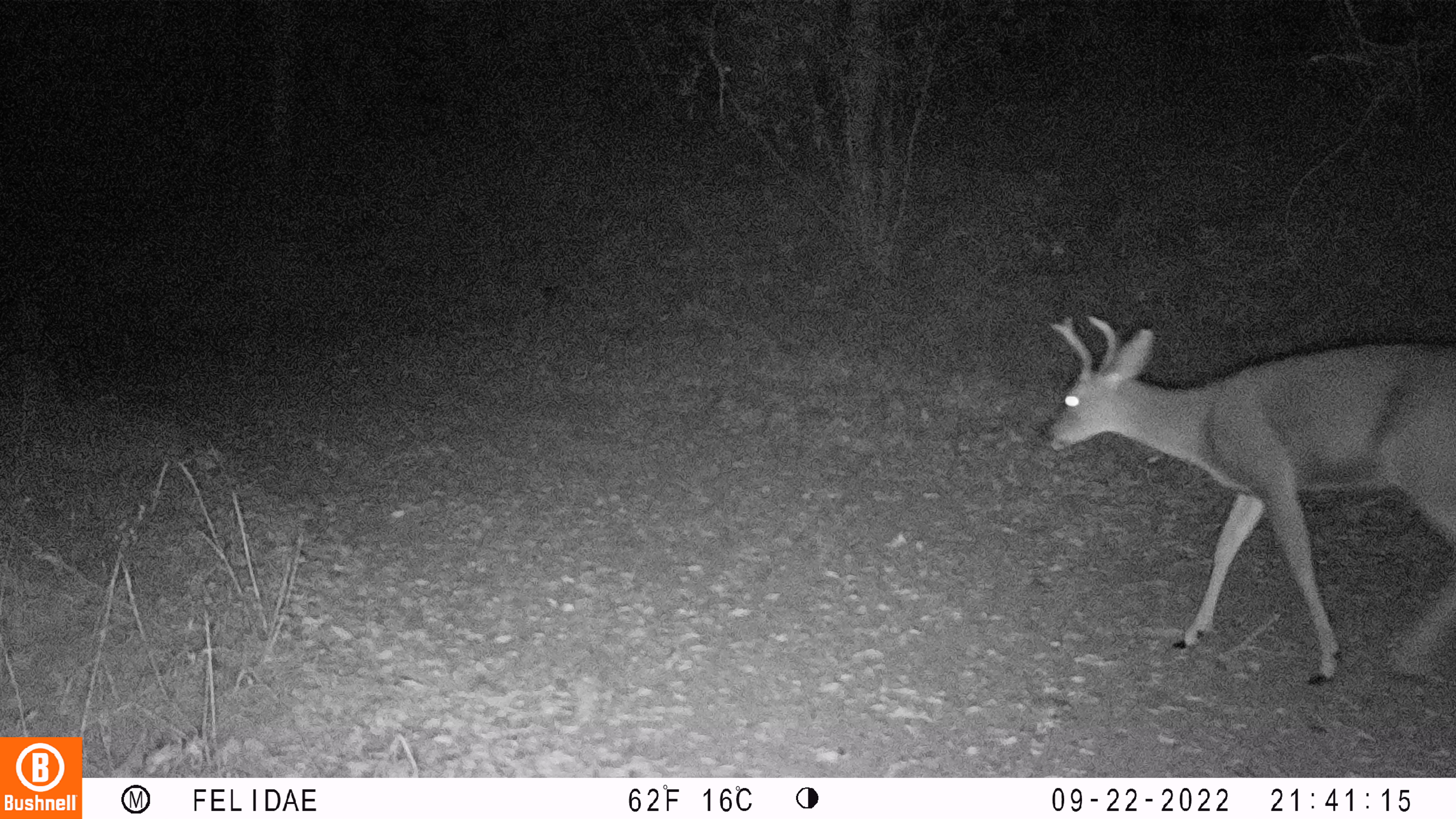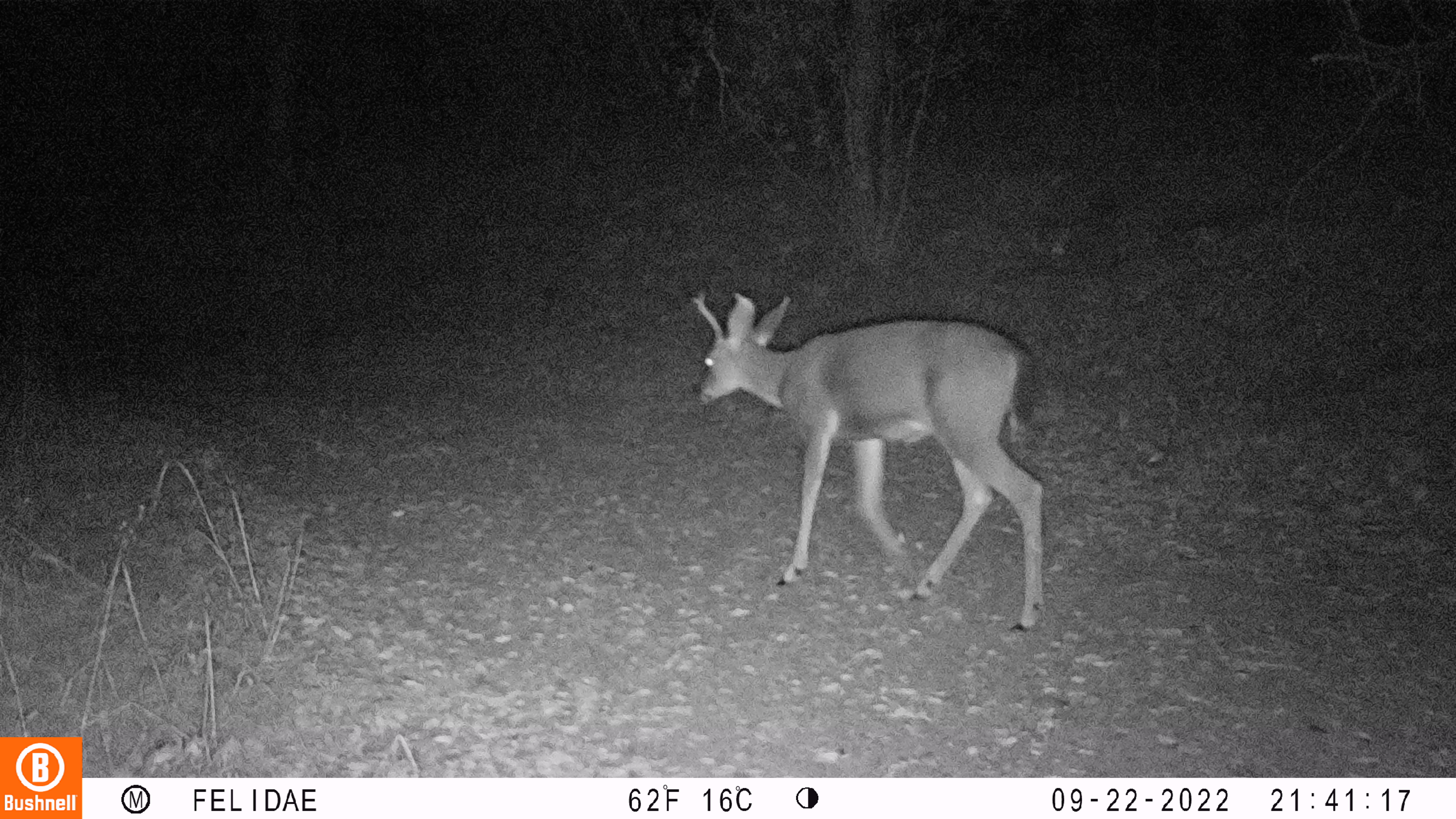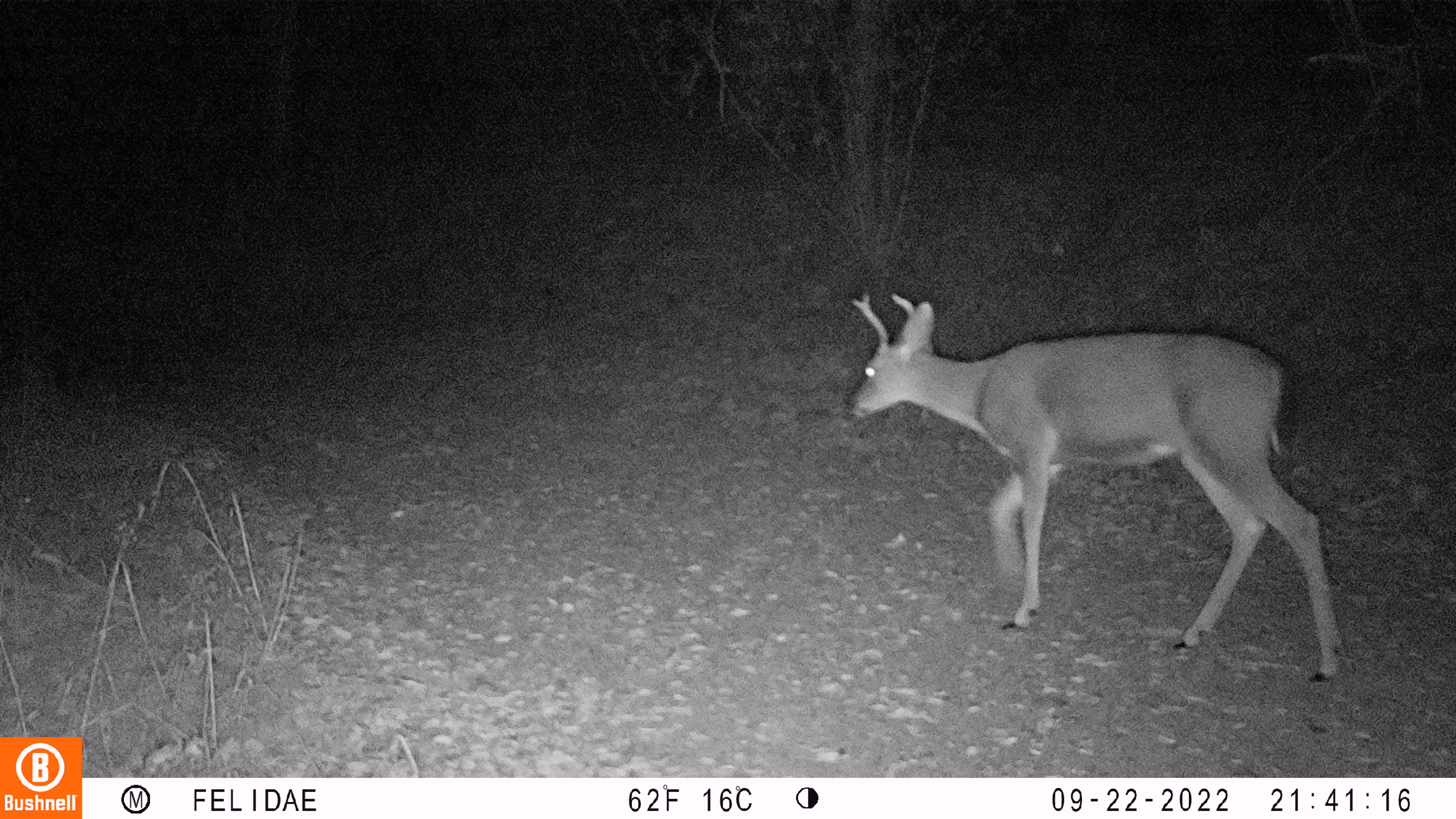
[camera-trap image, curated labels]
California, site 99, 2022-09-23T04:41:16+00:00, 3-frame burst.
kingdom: Animalia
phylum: Chordata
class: Mammalia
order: Artiodactyla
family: Cervidae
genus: Odocoileus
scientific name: Odocoileus hemionus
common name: mule deer